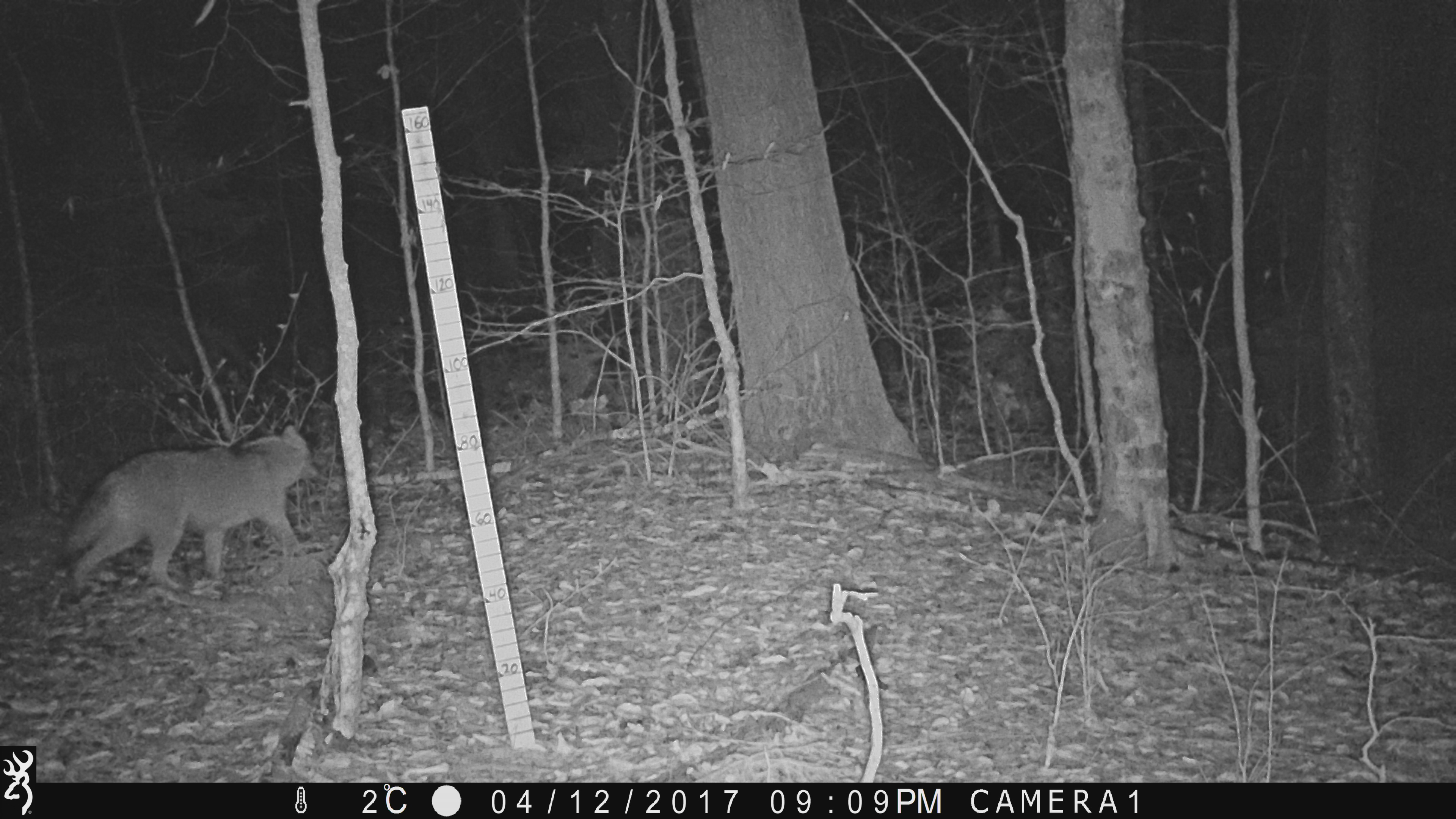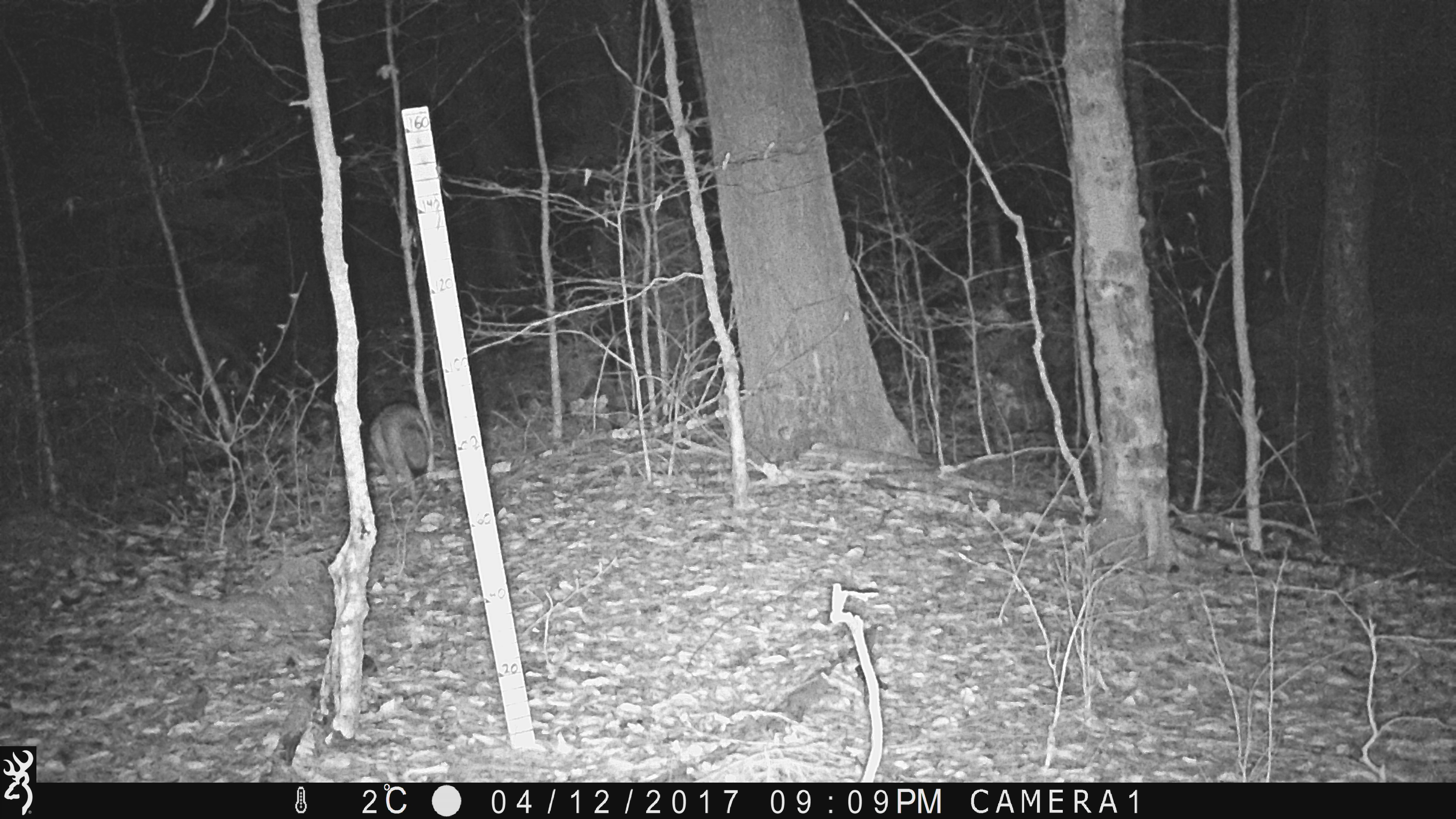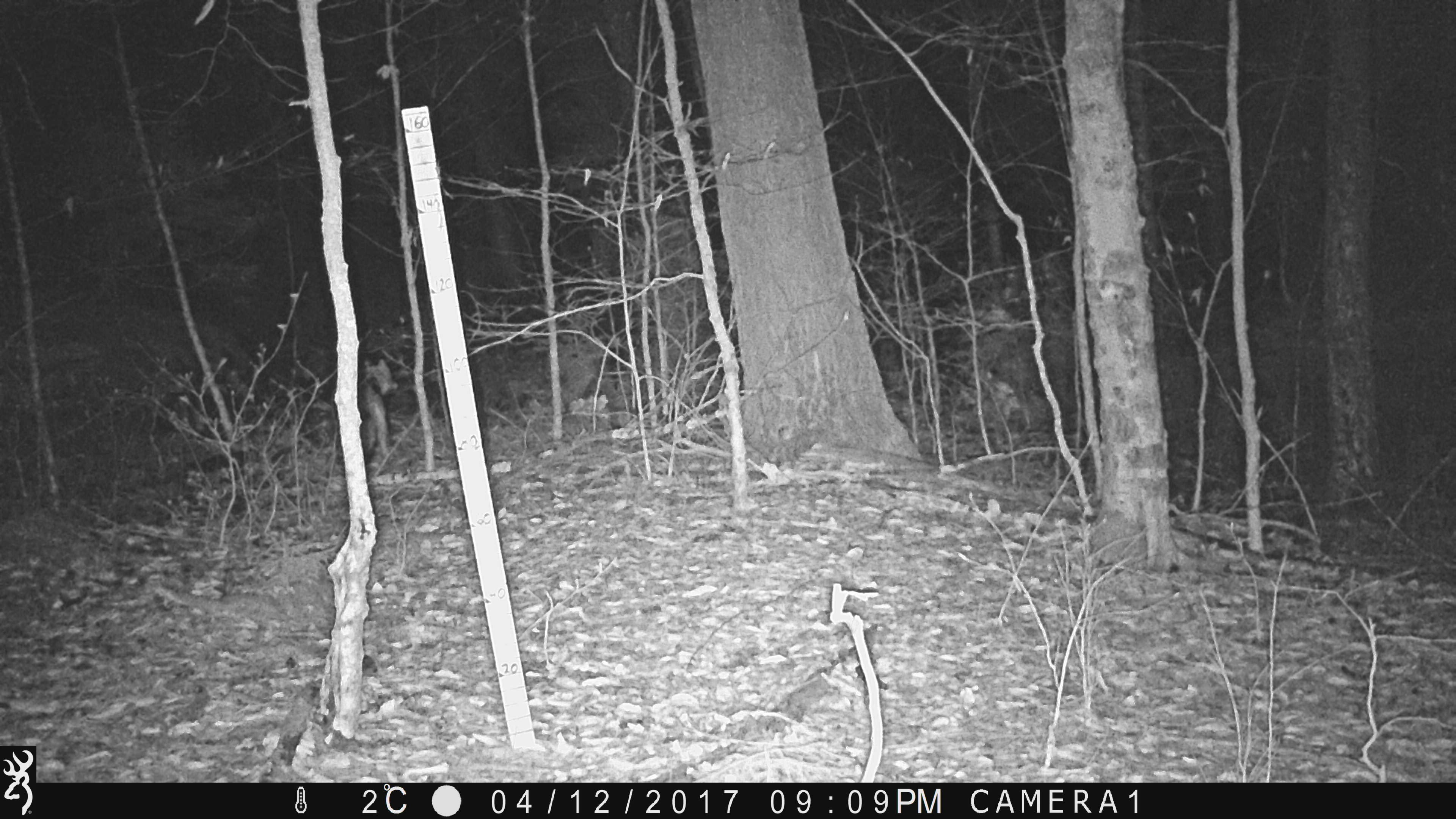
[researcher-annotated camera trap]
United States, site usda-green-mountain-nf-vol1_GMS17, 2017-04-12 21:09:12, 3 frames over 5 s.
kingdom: Animalia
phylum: Chordata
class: Mammalia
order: Carnivora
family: Canidae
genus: Canis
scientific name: Canis latrans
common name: coyote